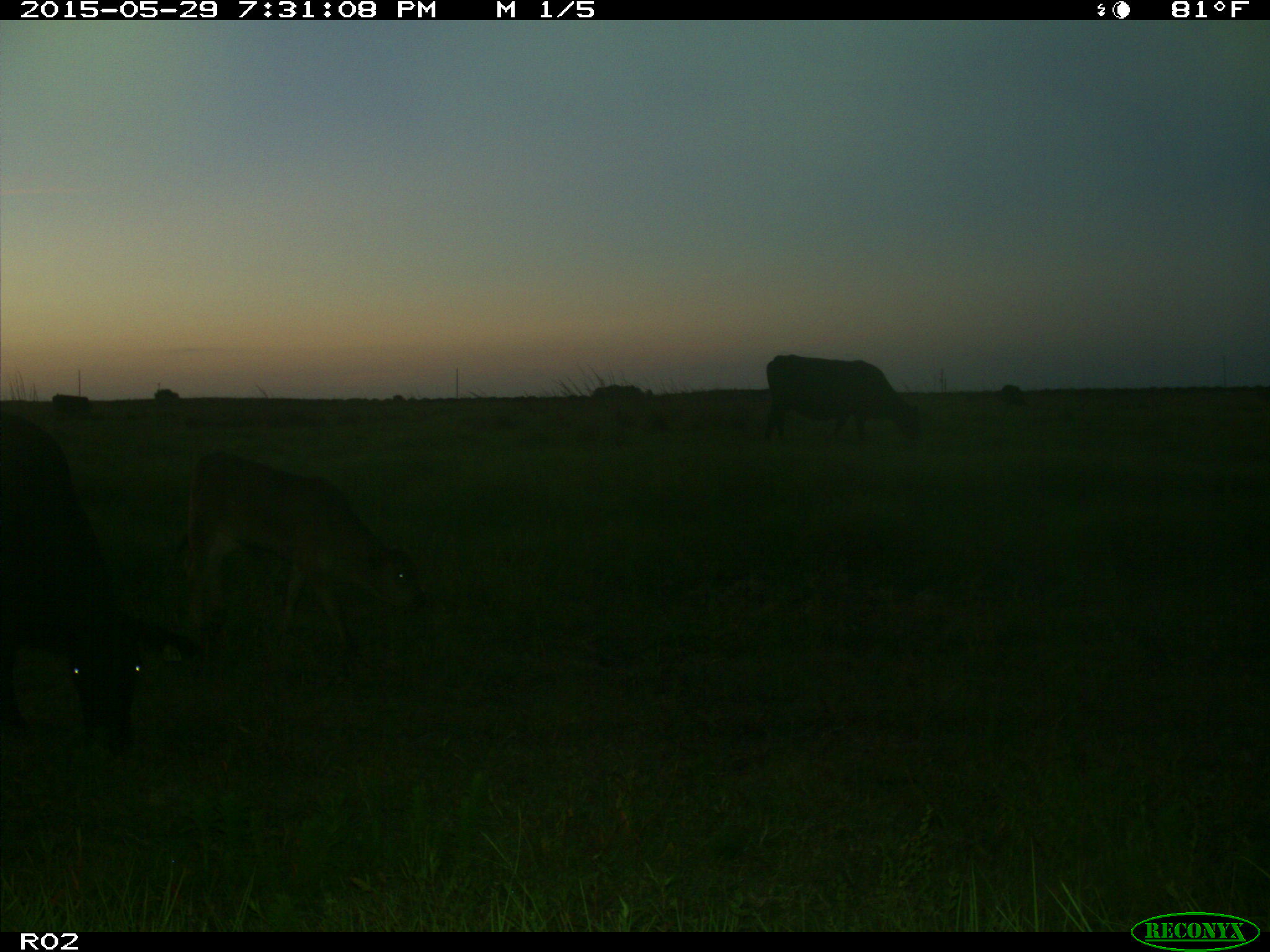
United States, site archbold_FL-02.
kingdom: Animalia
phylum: Chordata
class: Mammalia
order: Artiodactyla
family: Bovidae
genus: Bos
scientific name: Bos taurus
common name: domestic cow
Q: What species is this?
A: Bos taurus (domestic cow).